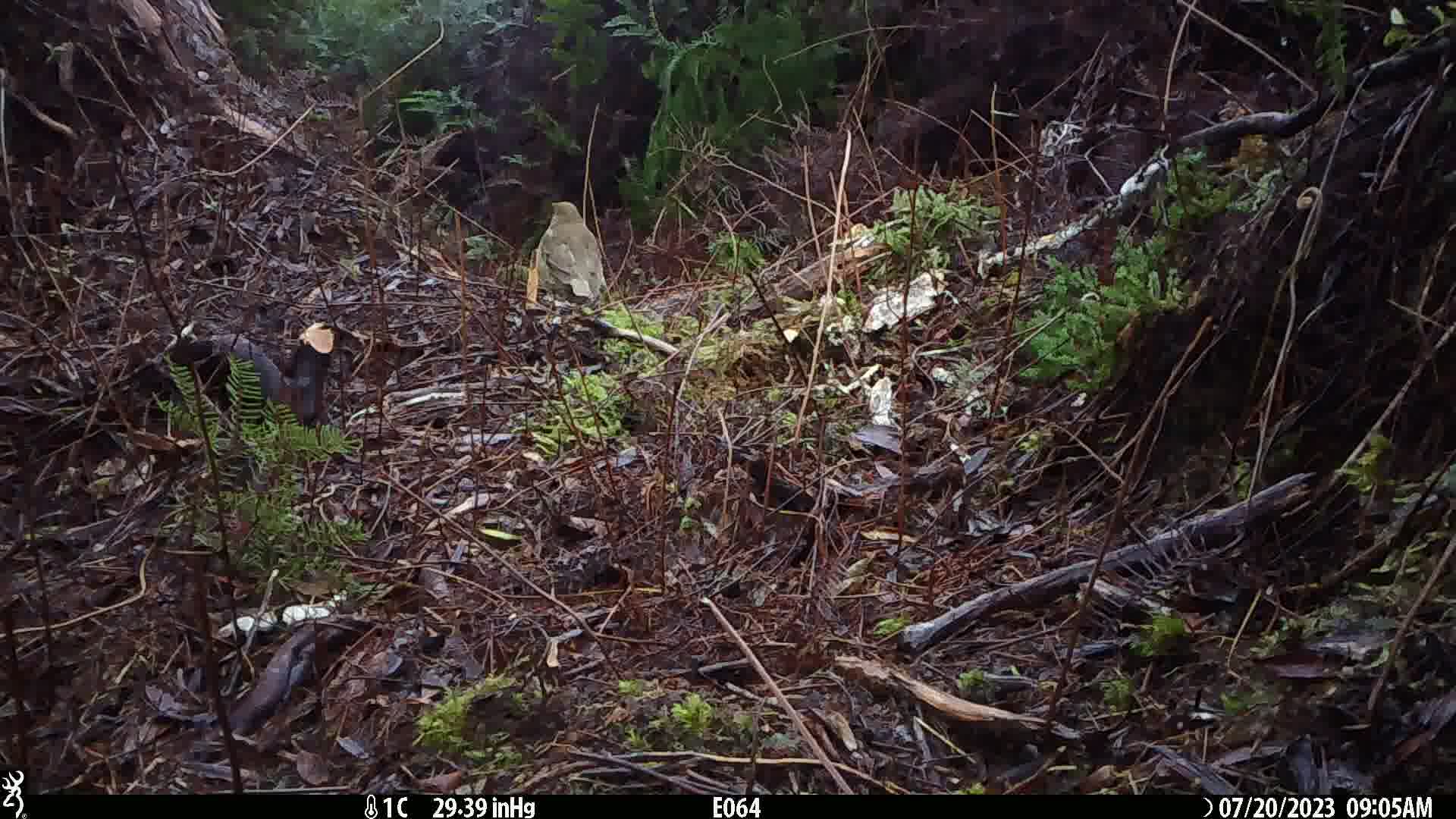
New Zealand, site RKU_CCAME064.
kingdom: Animalia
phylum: Chordata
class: Aves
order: Passeriformes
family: Turdidae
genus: Turdus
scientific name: Turdus philomelos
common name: song thrush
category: thrush